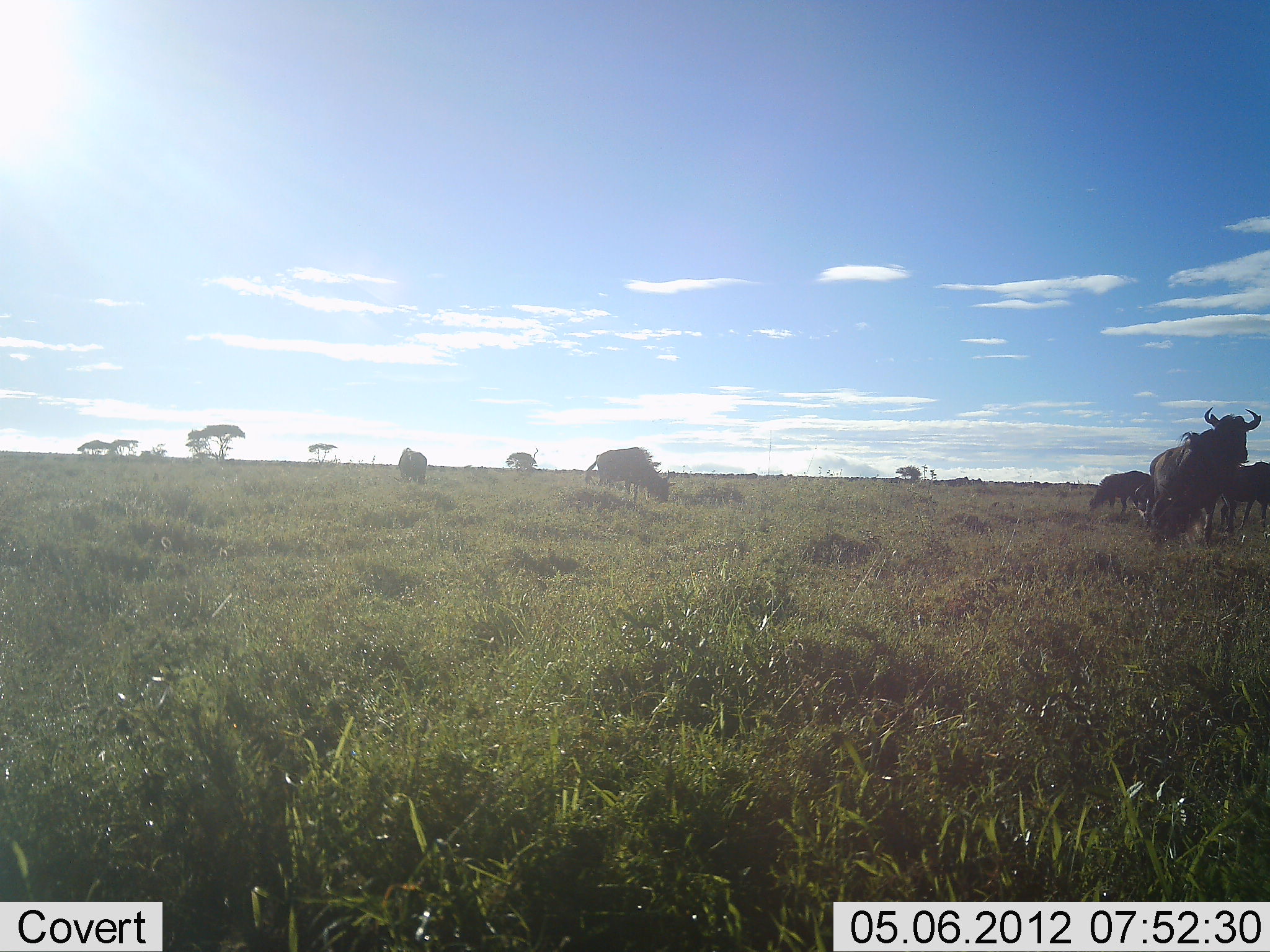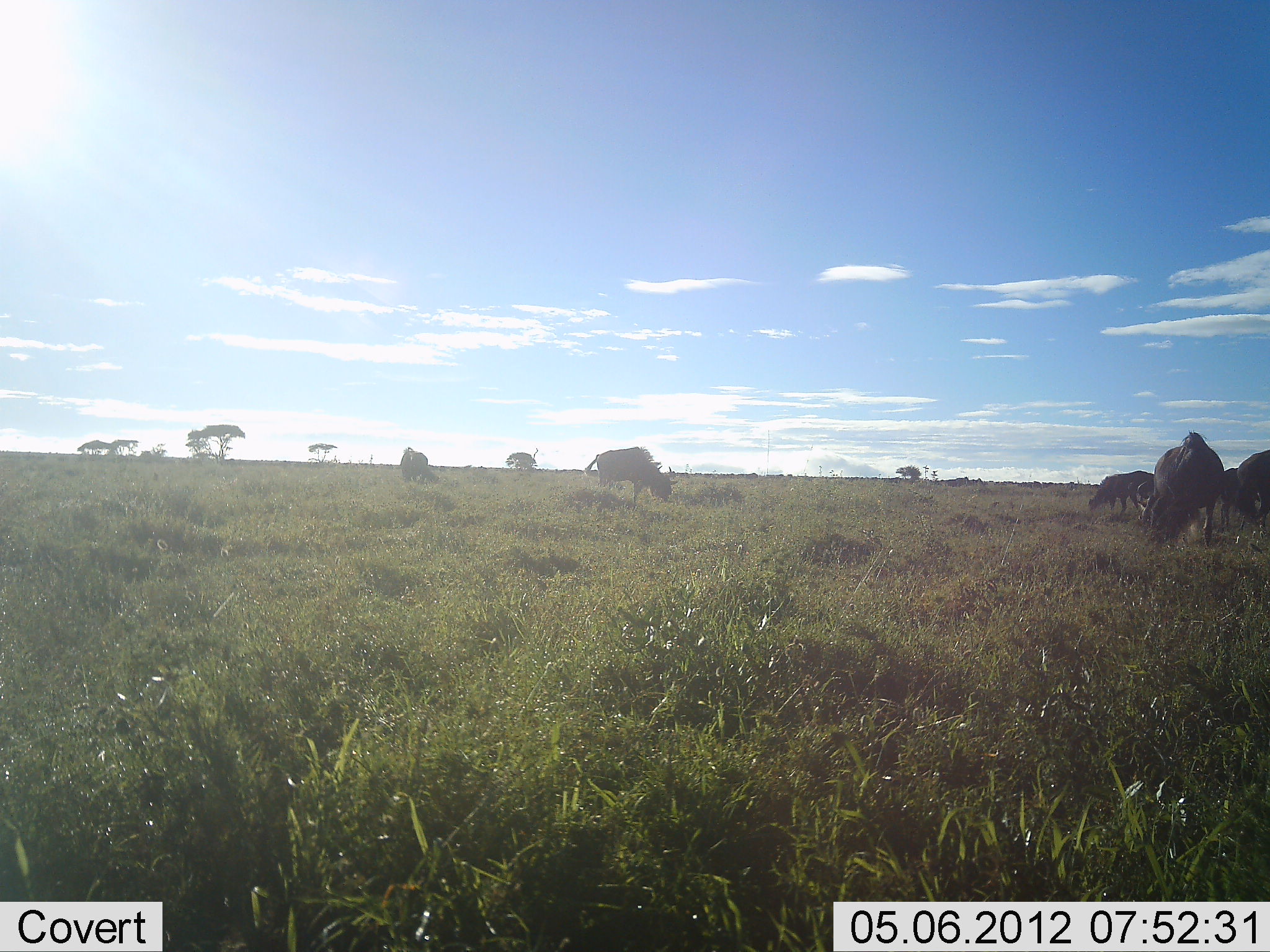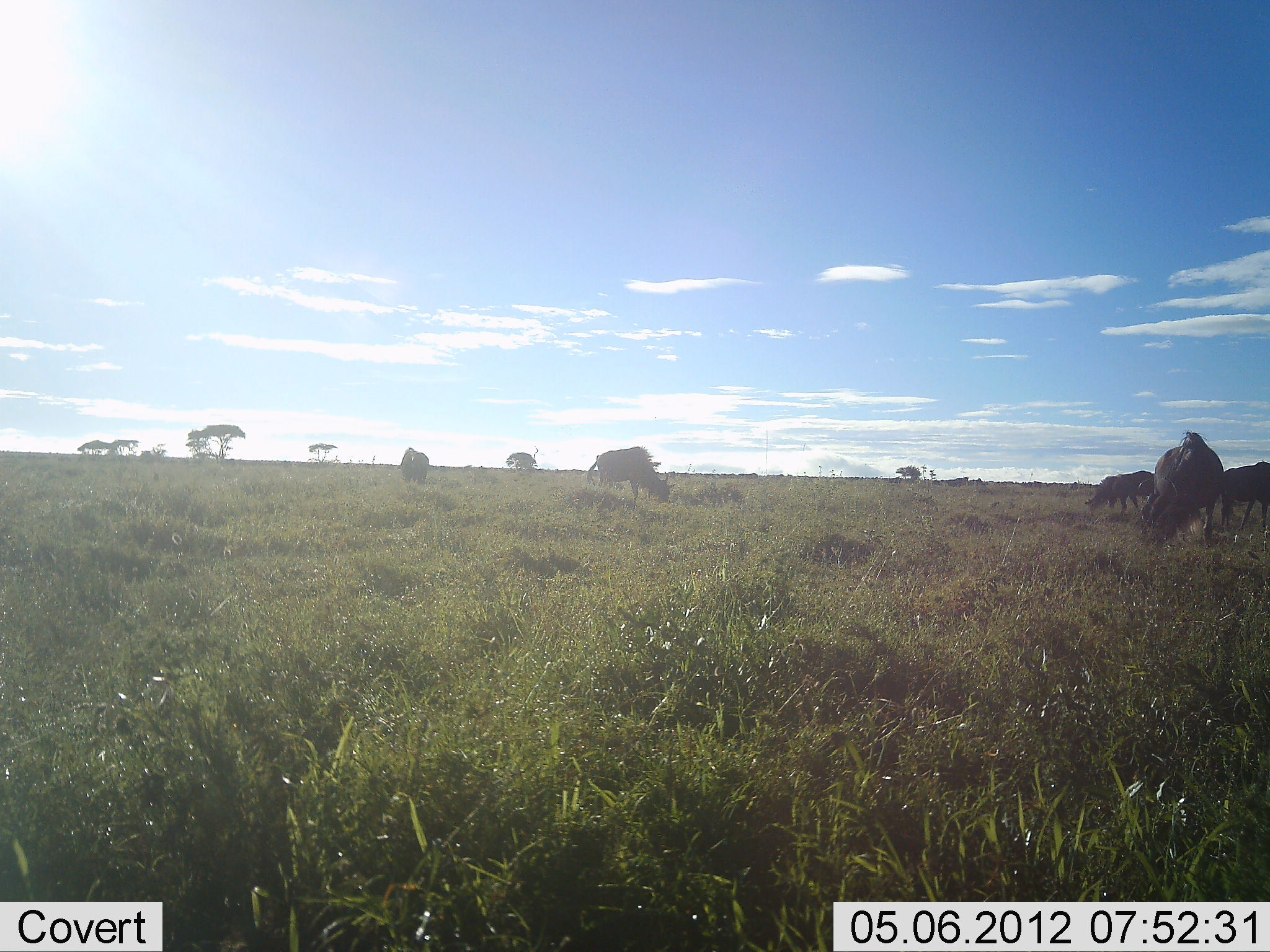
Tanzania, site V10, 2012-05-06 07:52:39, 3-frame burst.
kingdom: Animalia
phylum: Chordata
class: Mammalia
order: Artiodactyla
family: Bovidae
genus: Connochaetes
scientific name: Connochaetes taurinus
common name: blue wildebeest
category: wildebeest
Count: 7.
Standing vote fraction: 20%.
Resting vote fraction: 0%.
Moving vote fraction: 10%.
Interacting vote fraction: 0%.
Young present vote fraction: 0%.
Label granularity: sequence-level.